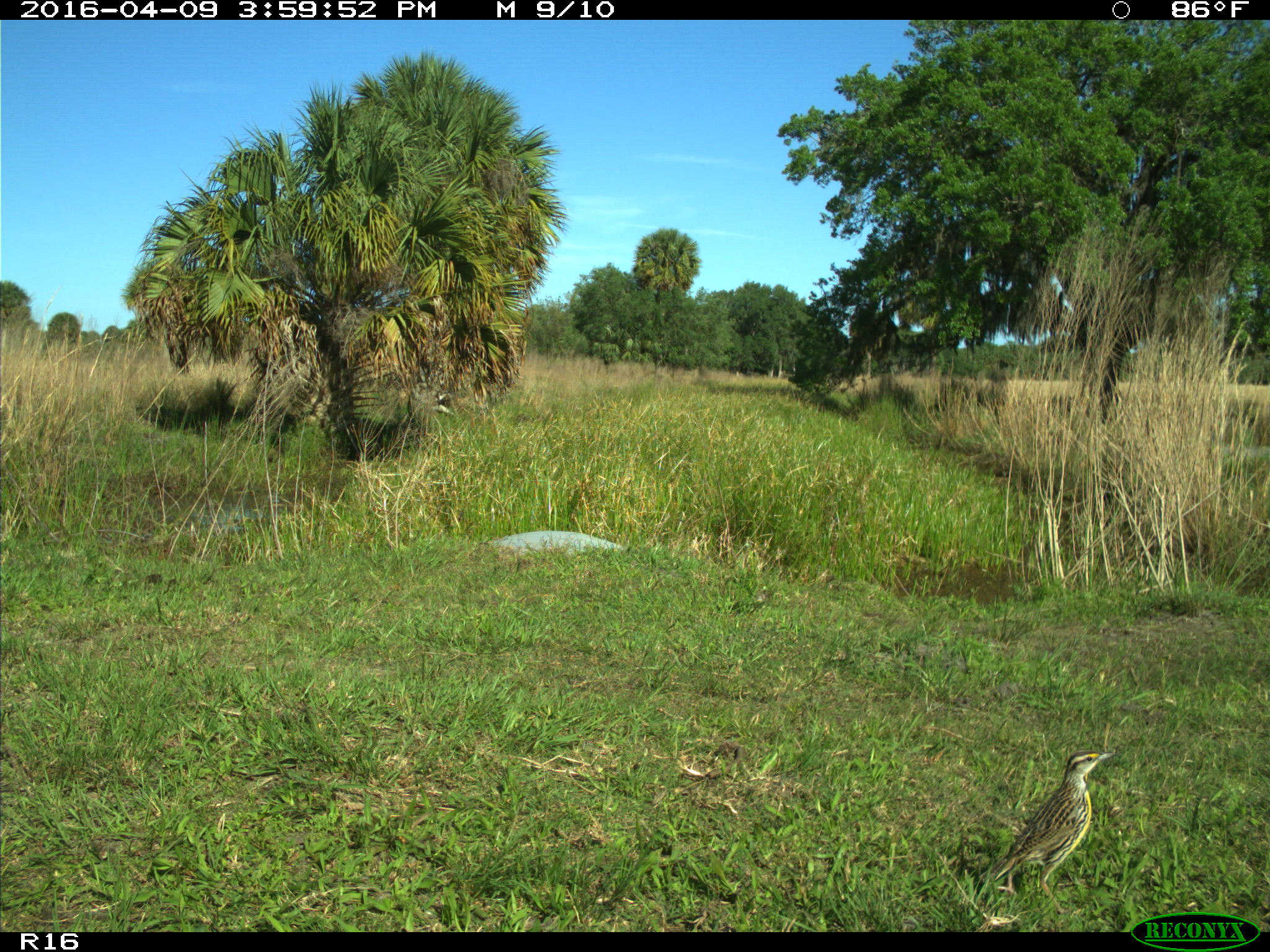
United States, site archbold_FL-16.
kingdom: Animalia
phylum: Chordata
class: Aves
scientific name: Aves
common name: birds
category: unidentified bird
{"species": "unidentified bird (birds) (Aves)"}